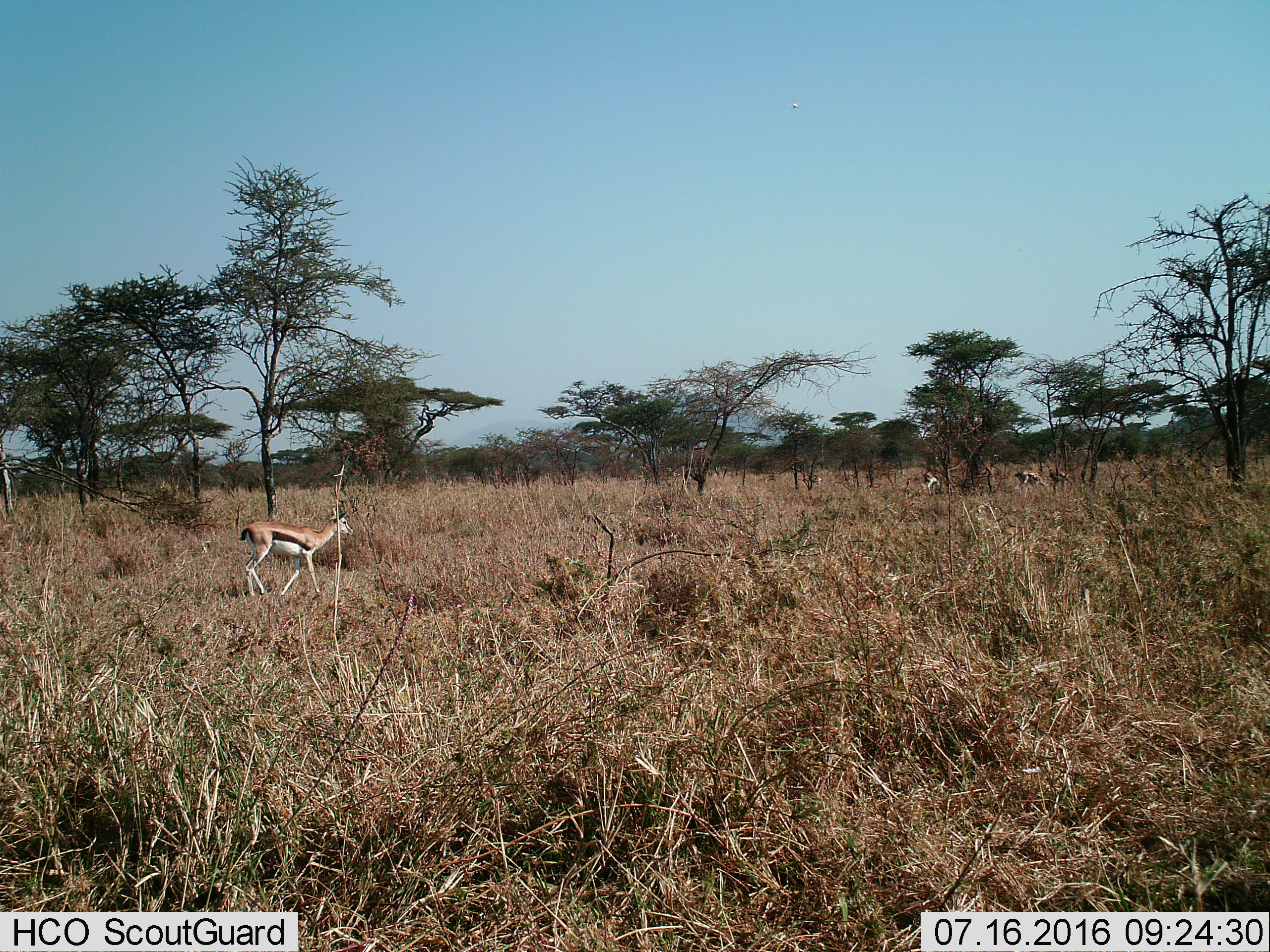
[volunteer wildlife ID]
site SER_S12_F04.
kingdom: Animalia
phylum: Chordata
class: Mammalia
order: Artiodactyla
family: Bovidae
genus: Eudorcas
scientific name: Eudorcas thomsonii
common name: thomson's gazelle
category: gazellethomsons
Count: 5.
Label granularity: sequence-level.